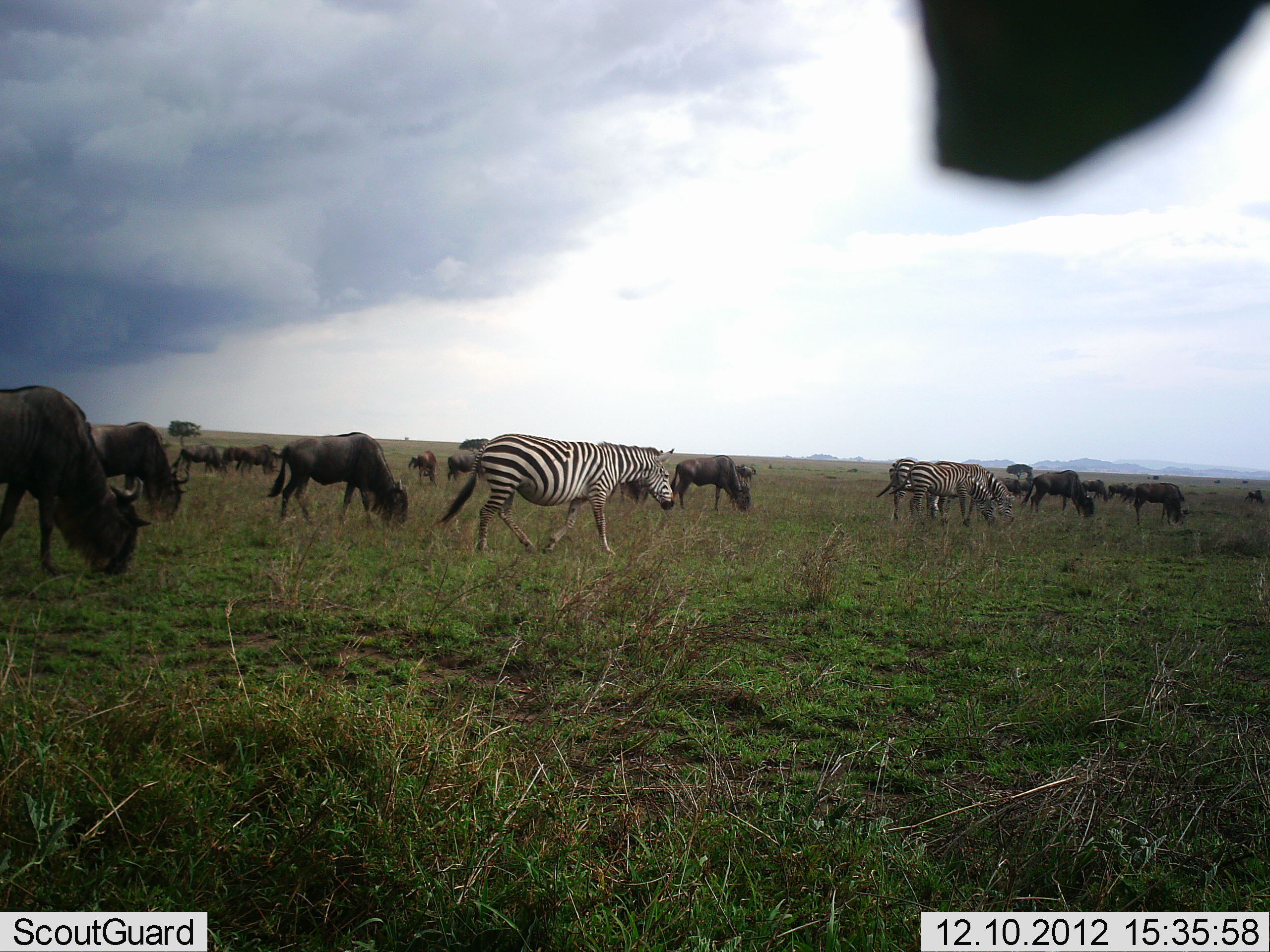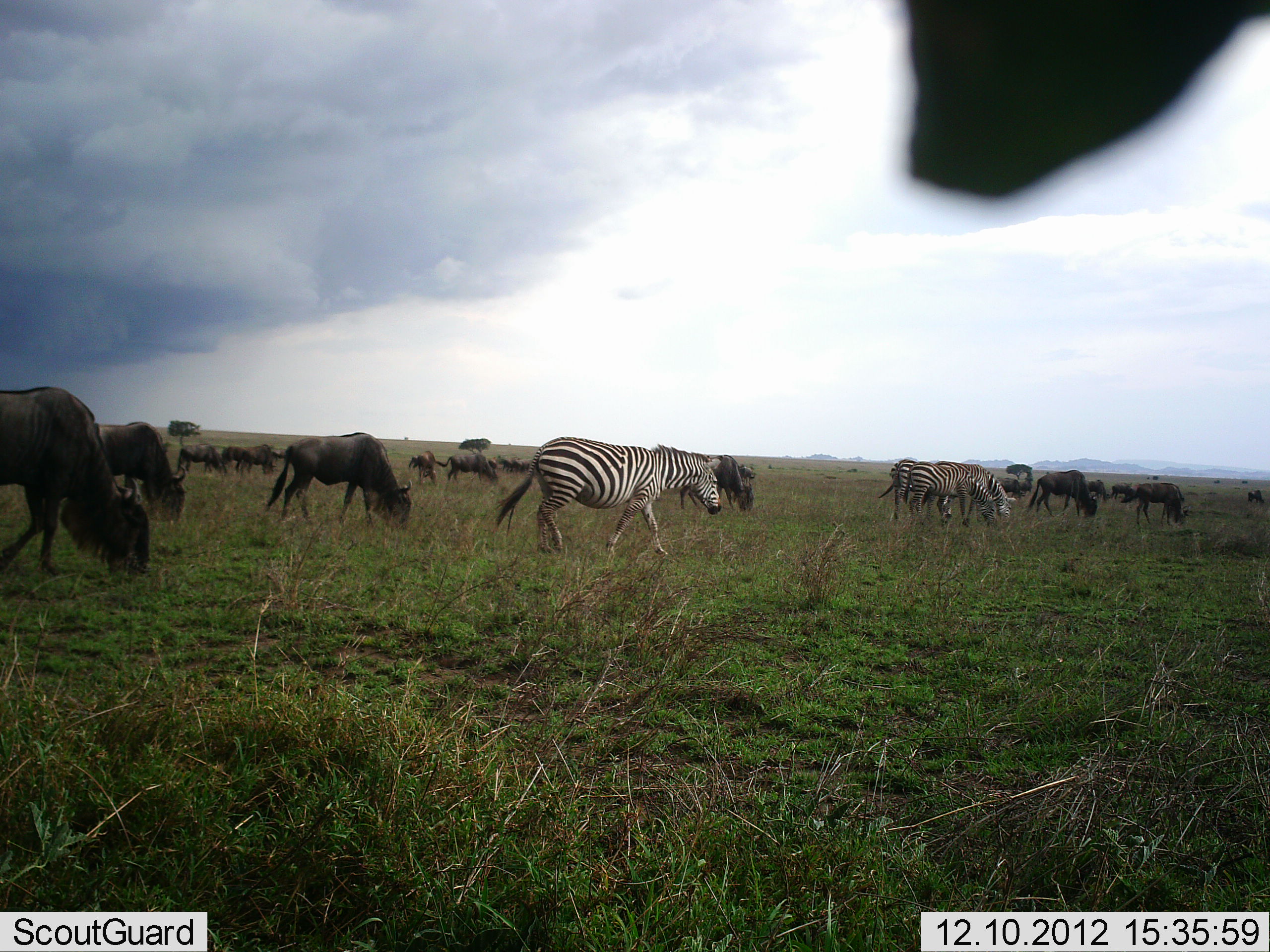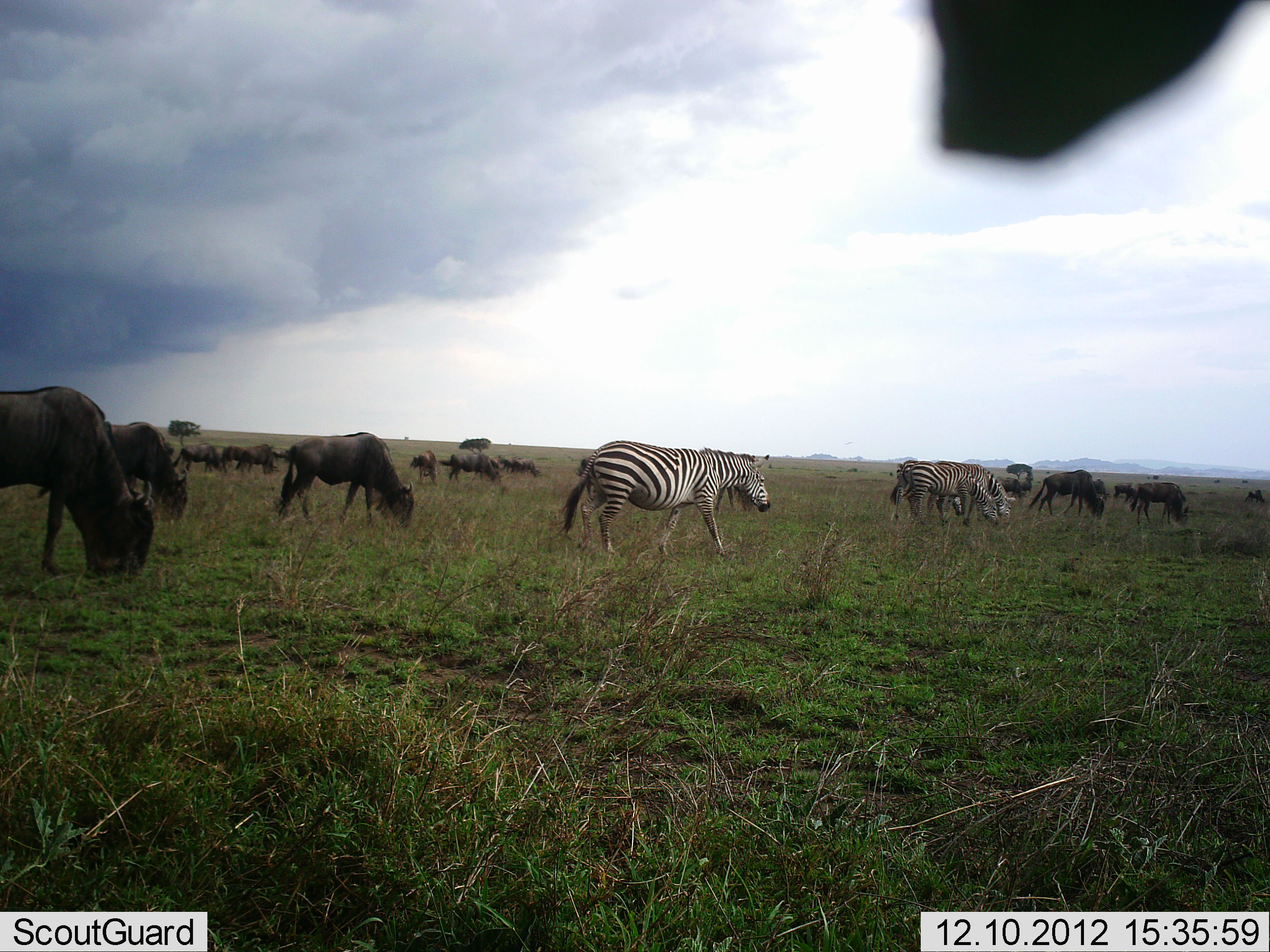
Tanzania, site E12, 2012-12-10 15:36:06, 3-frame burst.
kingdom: Animalia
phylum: Chordata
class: Mammalia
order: Artiodactyla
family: Bovidae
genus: Connochaetes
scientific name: Connochaetes taurinus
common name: blue wildebeest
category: wildebeest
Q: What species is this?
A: Wildebeest (blue wildebeest) (Connochaetes taurinus).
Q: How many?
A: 11-50.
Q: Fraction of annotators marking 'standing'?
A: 20%.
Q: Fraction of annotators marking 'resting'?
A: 0%.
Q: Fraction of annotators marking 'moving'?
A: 50%.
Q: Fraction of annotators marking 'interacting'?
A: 0%.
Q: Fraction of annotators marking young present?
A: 0%.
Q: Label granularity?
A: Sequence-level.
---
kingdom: Animalia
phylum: Chordata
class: Mammalia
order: Perissodactyla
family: Equidae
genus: Equus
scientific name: Equus quagga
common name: plains zebra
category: zebra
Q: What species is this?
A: Zebra (plains zebra) (Equus quagga).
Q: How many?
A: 4.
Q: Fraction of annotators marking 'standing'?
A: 27%.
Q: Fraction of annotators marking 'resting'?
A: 0%.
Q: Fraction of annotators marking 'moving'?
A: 82%.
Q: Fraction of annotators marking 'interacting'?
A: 9%.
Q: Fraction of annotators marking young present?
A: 0%.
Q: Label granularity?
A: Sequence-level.